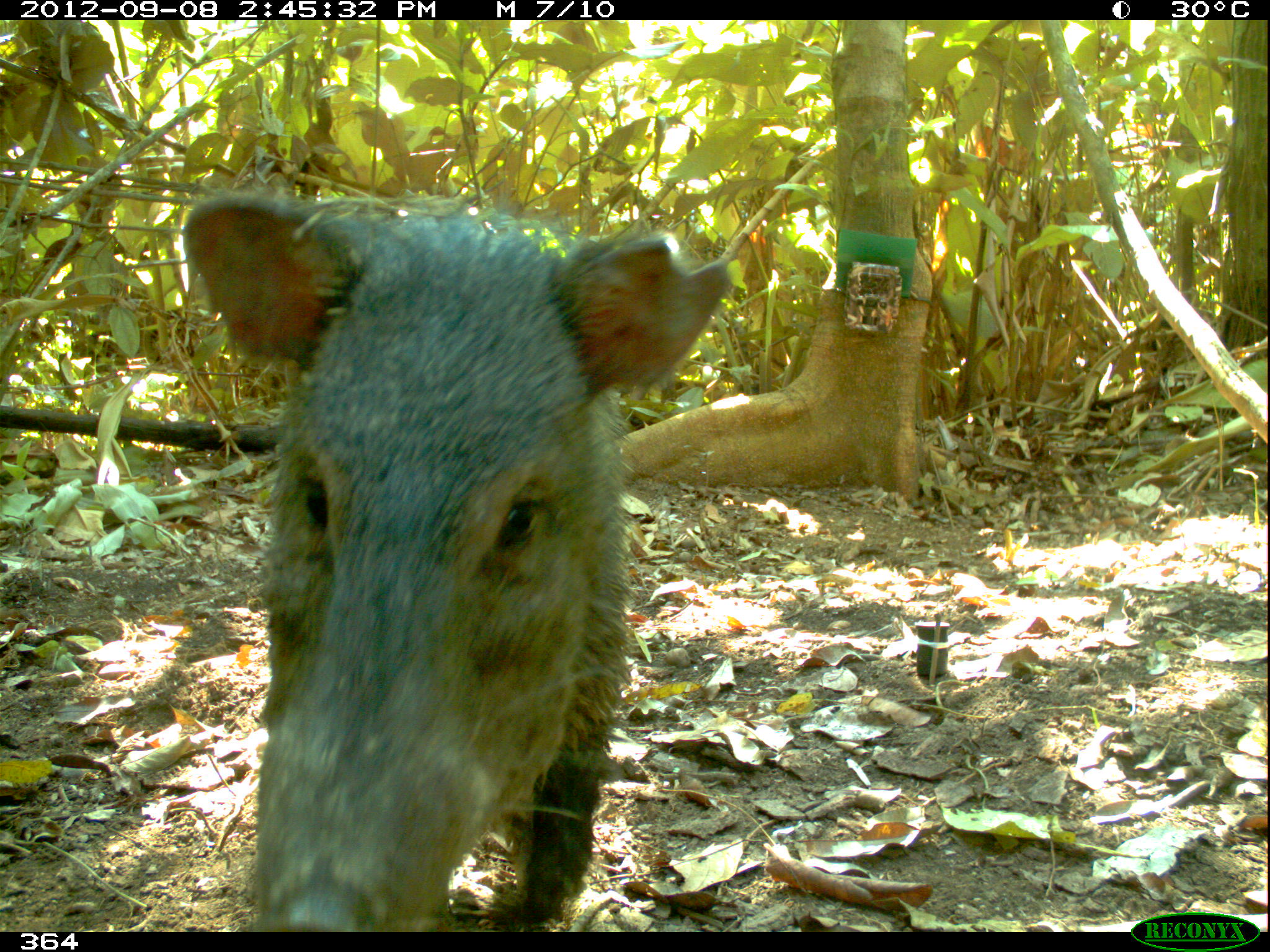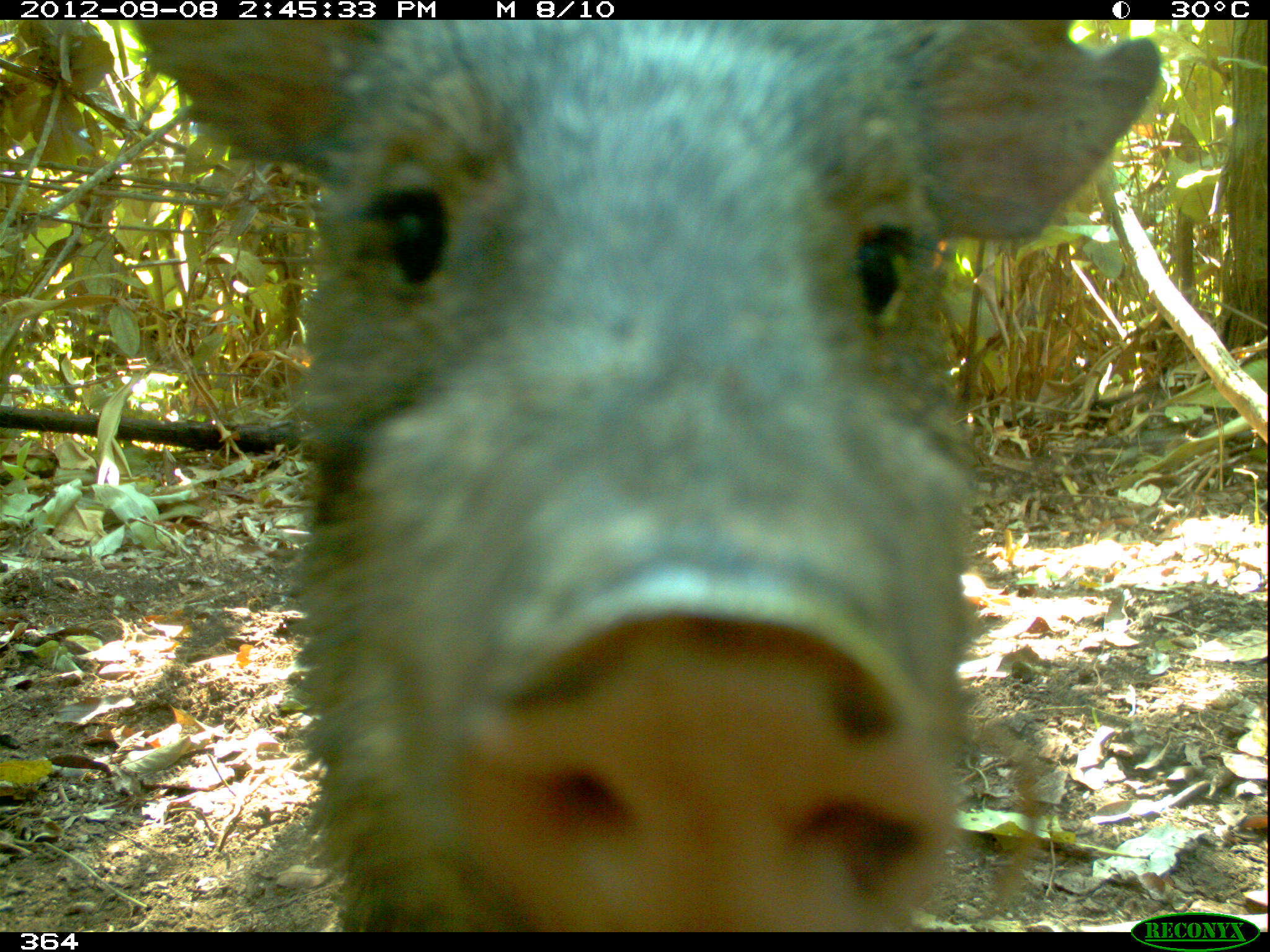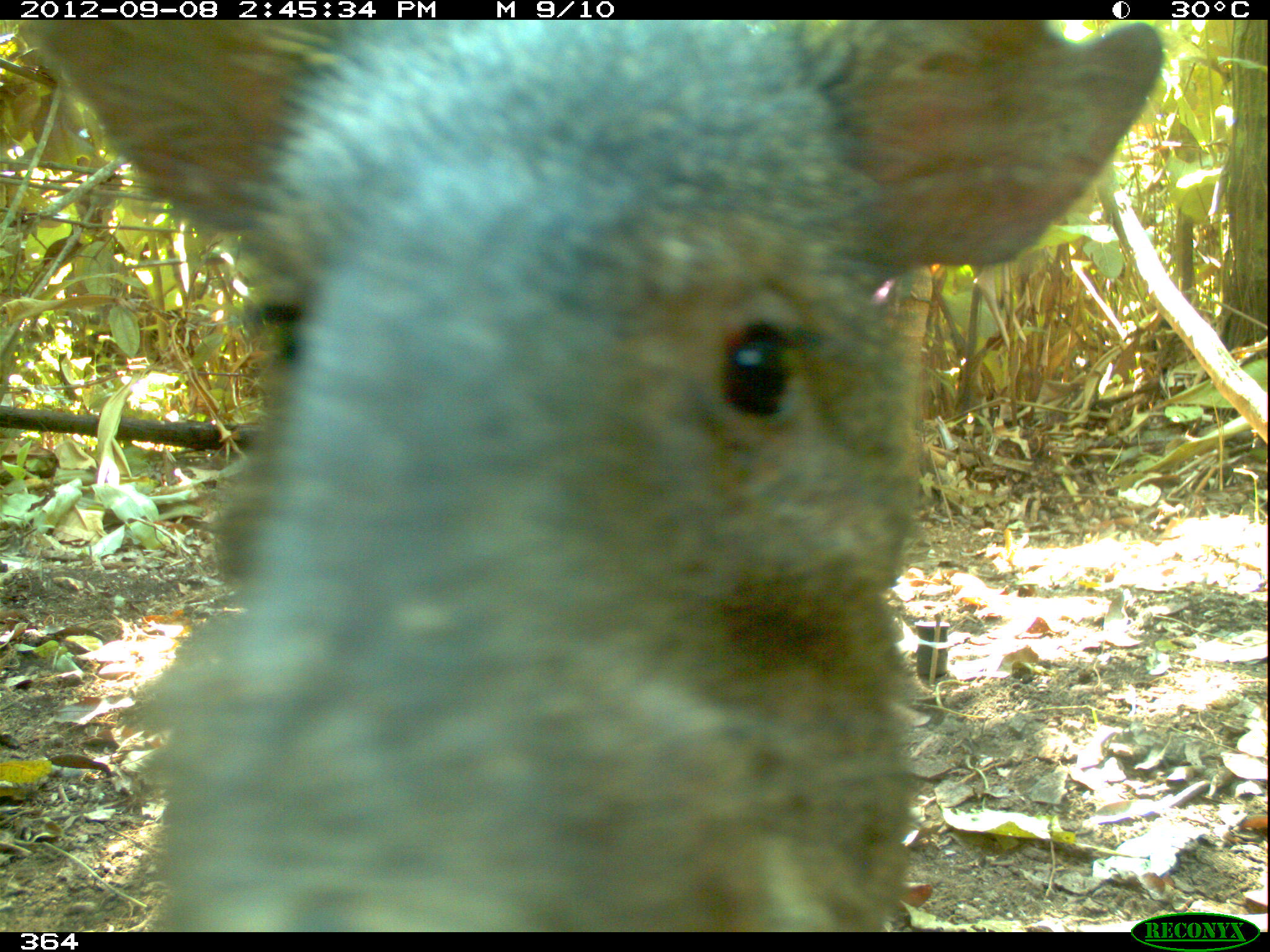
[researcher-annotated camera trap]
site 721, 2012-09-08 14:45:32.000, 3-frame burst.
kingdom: Animalia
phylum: Chordata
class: Mammalia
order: Artiodactyla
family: Tayassuidae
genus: Pecari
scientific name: Pecari tajacu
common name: collared peccary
Pecari tajacu (collared peccary).